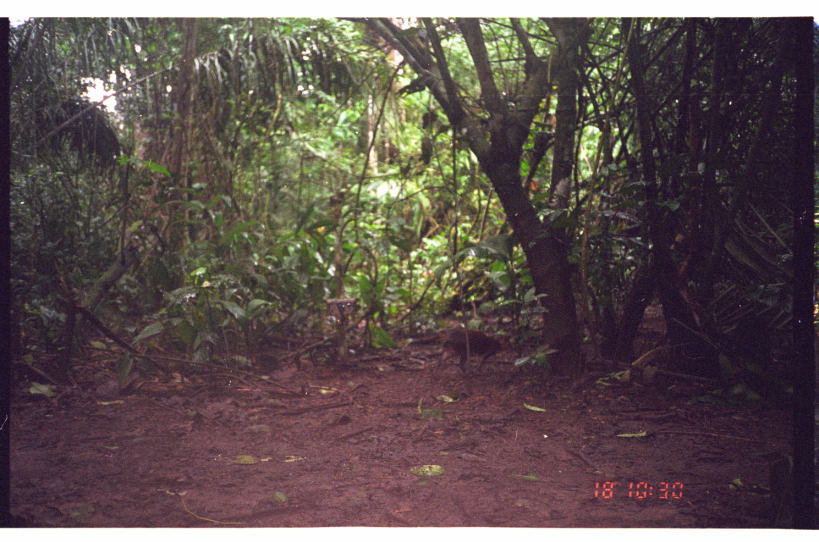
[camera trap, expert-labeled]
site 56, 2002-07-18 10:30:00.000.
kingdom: Animalia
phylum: Chordata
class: Mammalia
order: Rodentia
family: Dasyproctidae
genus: Dasyprocta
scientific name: Dasyprocta punctata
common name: central american agouti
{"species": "Dasyprocta punctata (central american agouti)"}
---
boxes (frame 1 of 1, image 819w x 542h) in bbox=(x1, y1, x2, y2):
dasyprocta punctata: bbox=(434, 327, 515, 376)